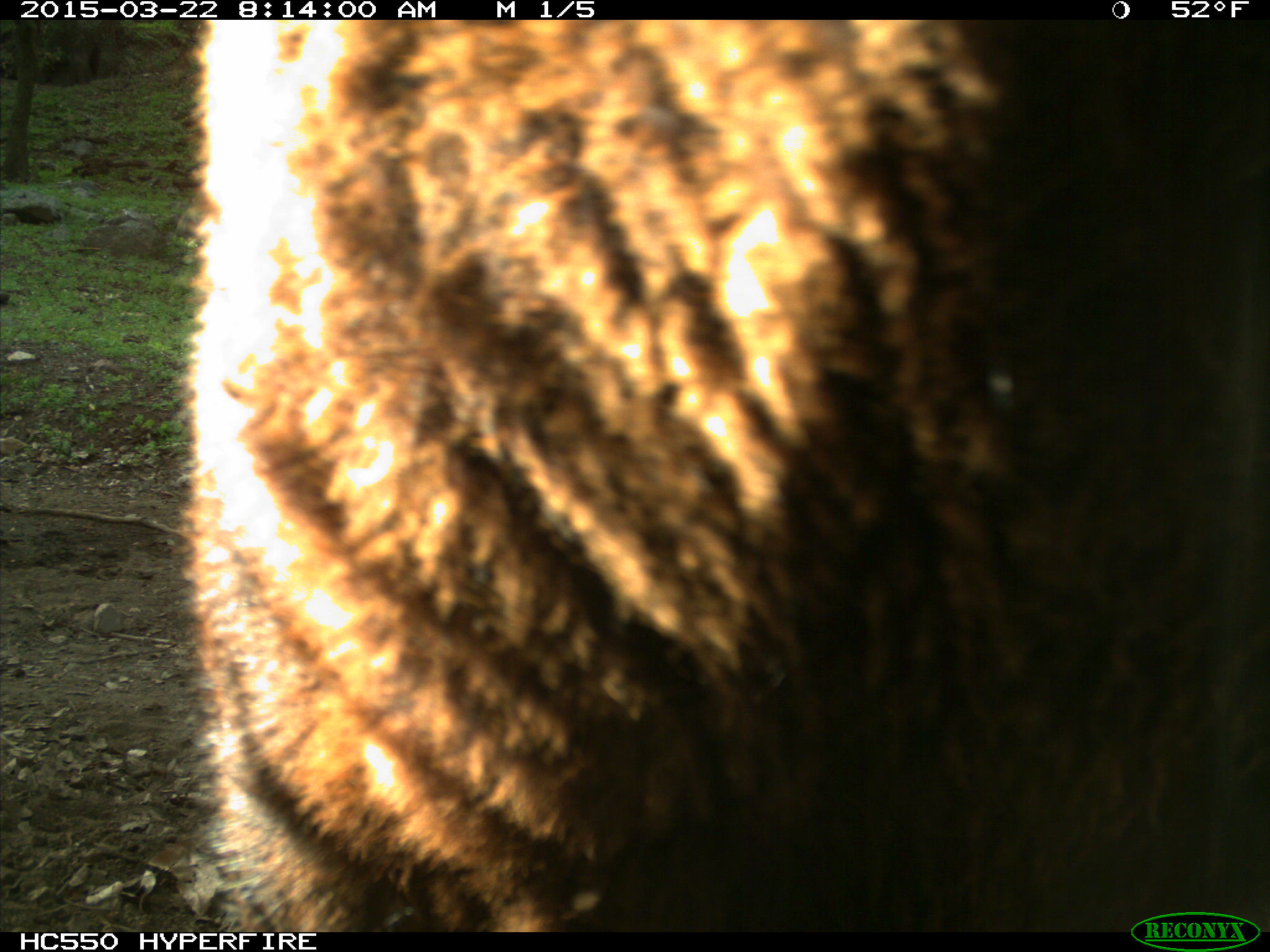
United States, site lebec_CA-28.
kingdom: Animalia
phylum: Chordata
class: Mammalia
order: Artiodactyla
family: Bovidae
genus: Bos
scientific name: Bos taurus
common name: domestic cow